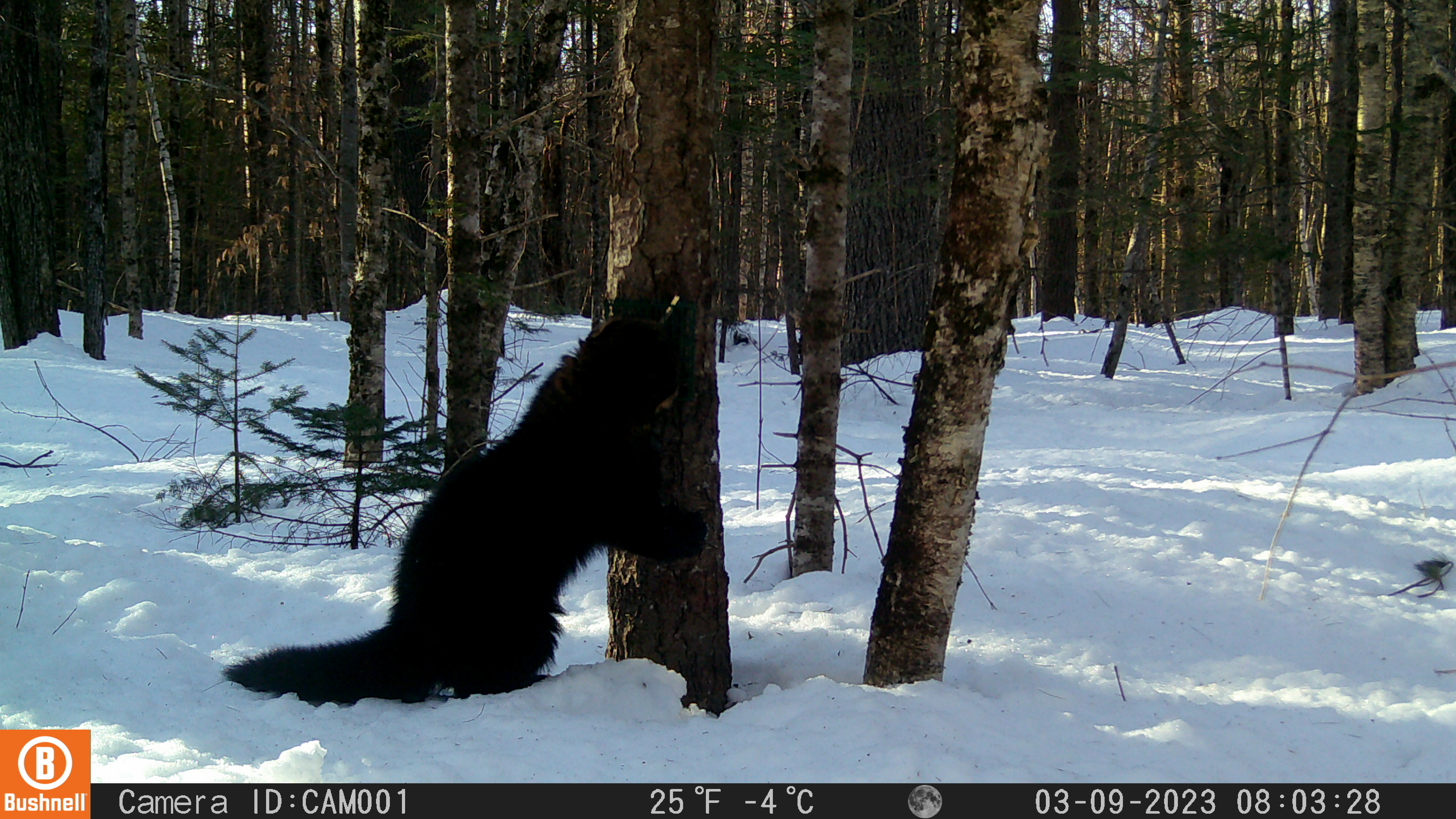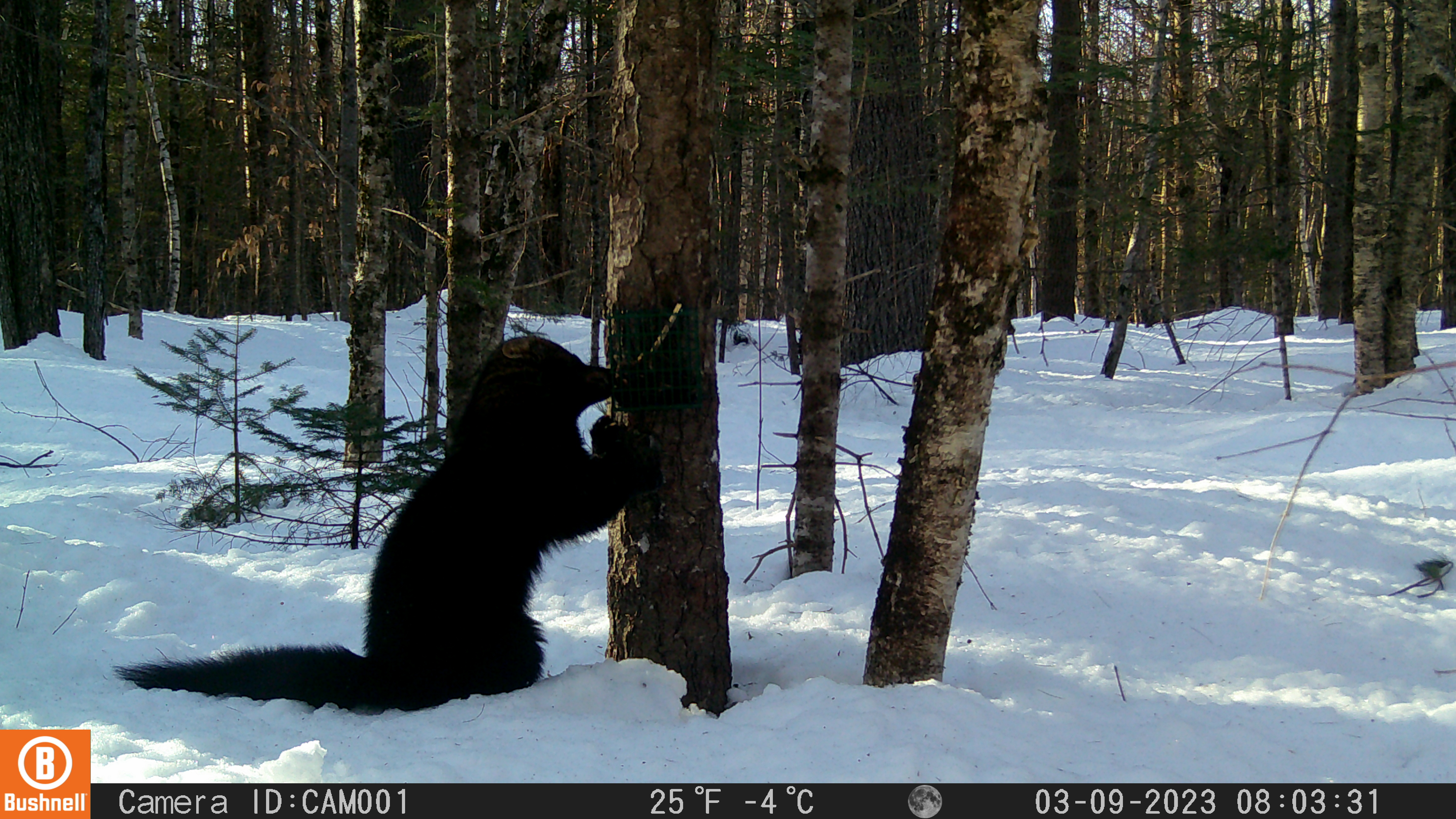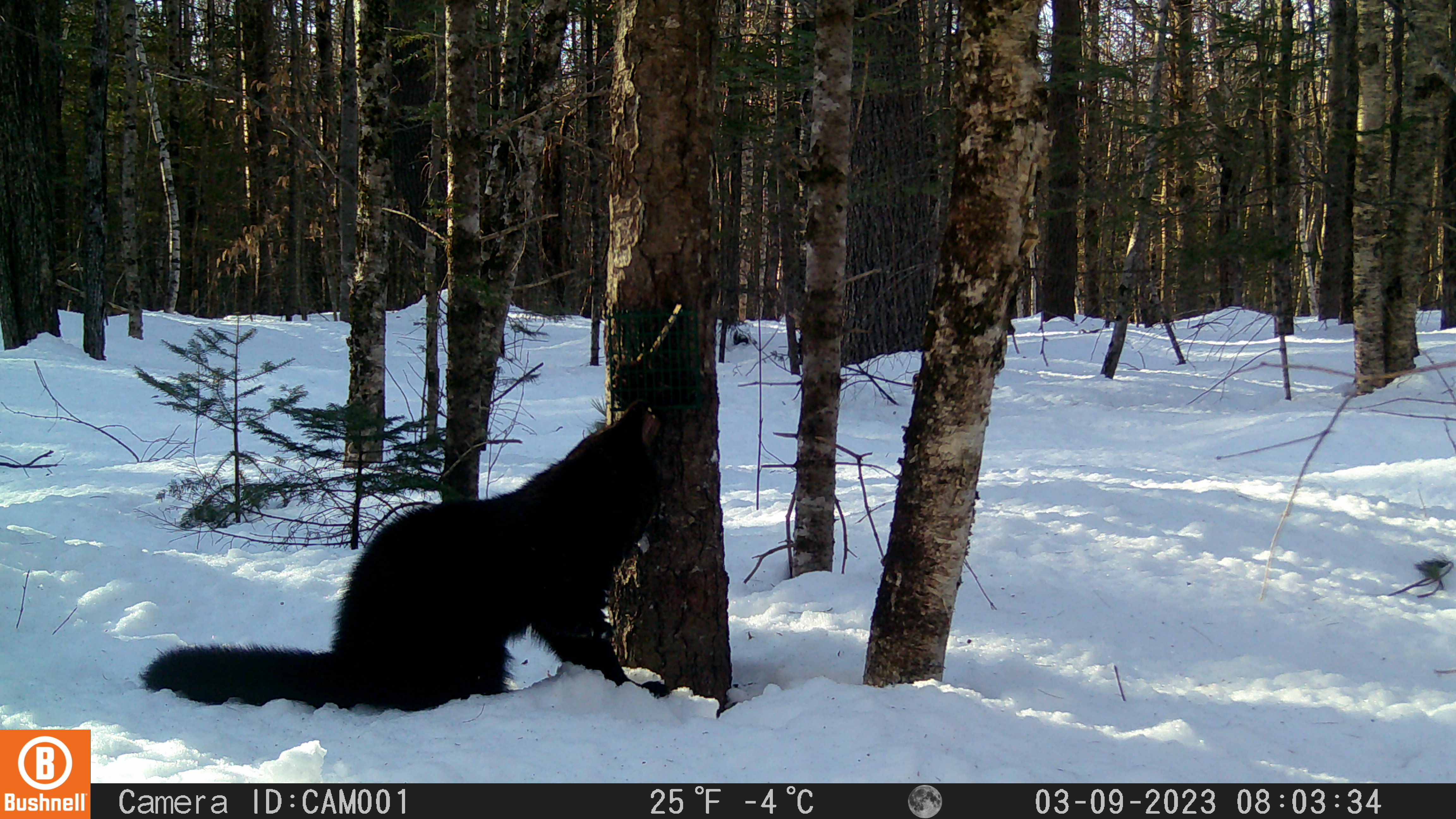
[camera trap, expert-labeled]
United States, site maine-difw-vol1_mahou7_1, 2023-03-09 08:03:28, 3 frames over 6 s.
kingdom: Animalia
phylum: Chordata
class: Mammalia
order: Carnivora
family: Mustelidae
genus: Pekania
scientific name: Pekania pennanti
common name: fisher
Fisher (Pekania pennanti).